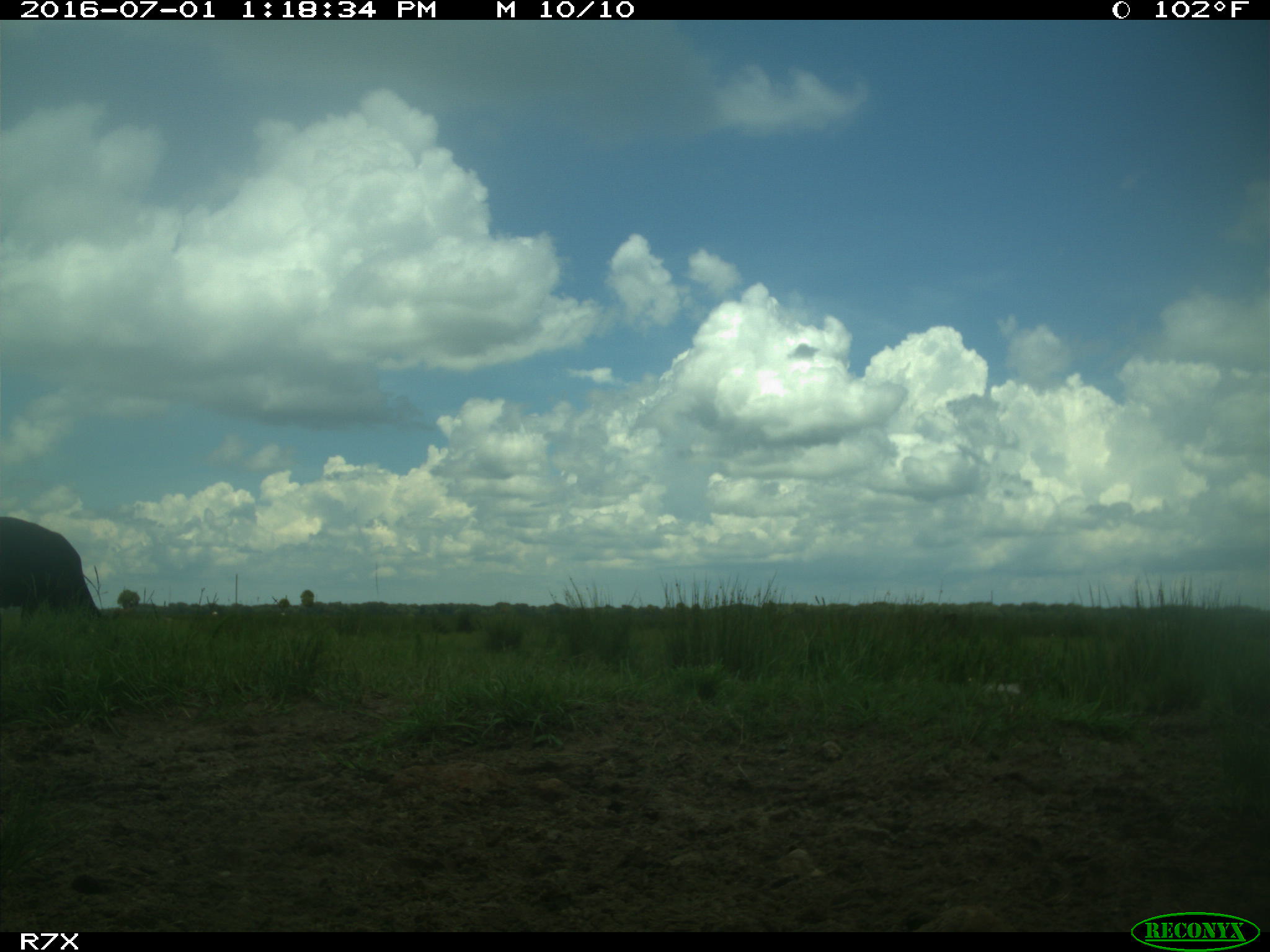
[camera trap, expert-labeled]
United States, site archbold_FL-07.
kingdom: Animalia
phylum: Chordata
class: Mammalia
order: Artiodactyla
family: Bovidae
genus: Bos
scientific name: Bos taurus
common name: domestic cow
Bos taurus (domestic cow).